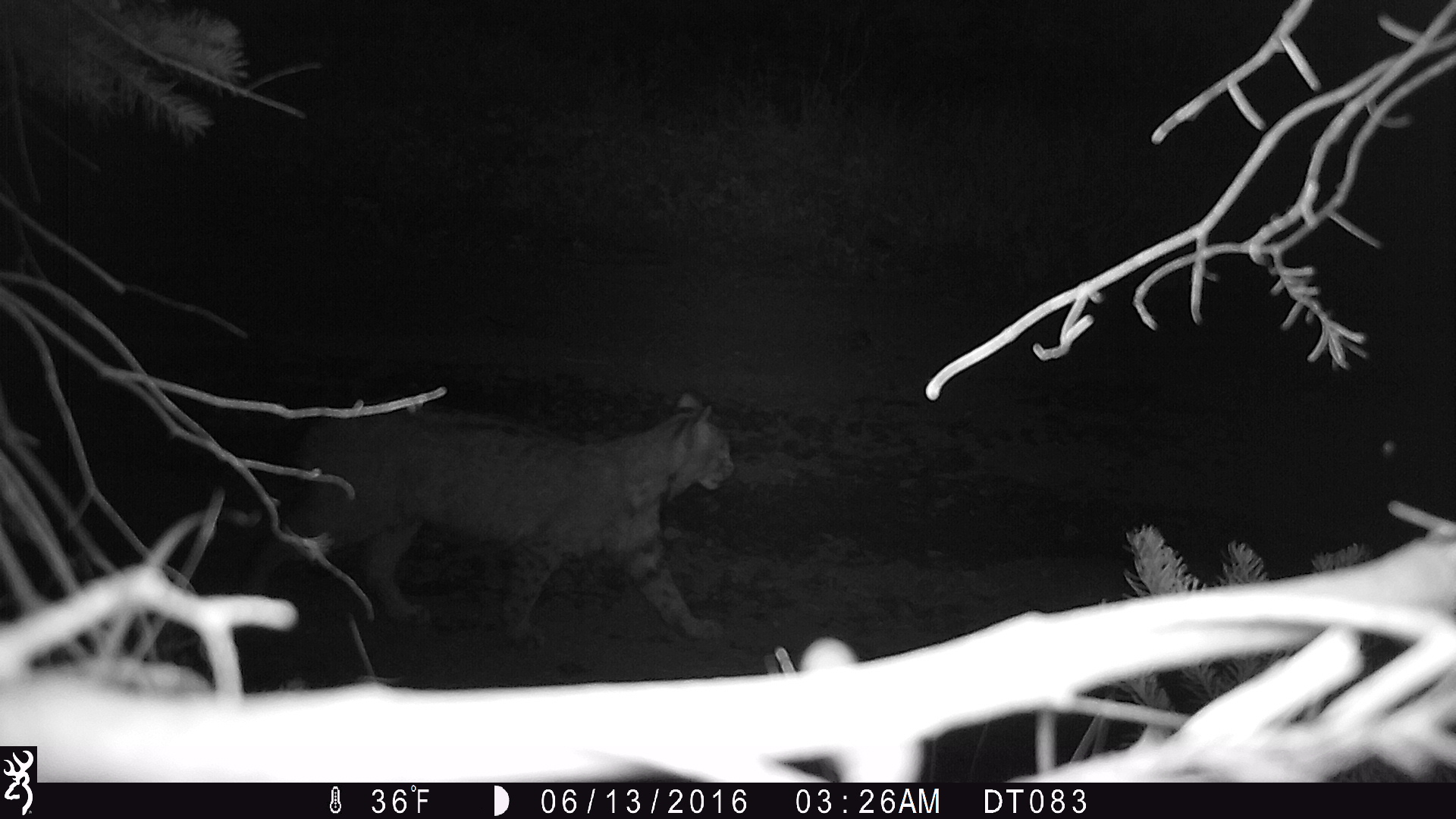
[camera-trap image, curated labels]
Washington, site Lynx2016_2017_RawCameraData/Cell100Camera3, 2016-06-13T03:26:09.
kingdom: Animalia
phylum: Chordata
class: Mammalia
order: Carnivora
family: Felidae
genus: Lynx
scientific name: Lynx rufus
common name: bobcat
Lynx rufus (bobcat). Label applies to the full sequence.